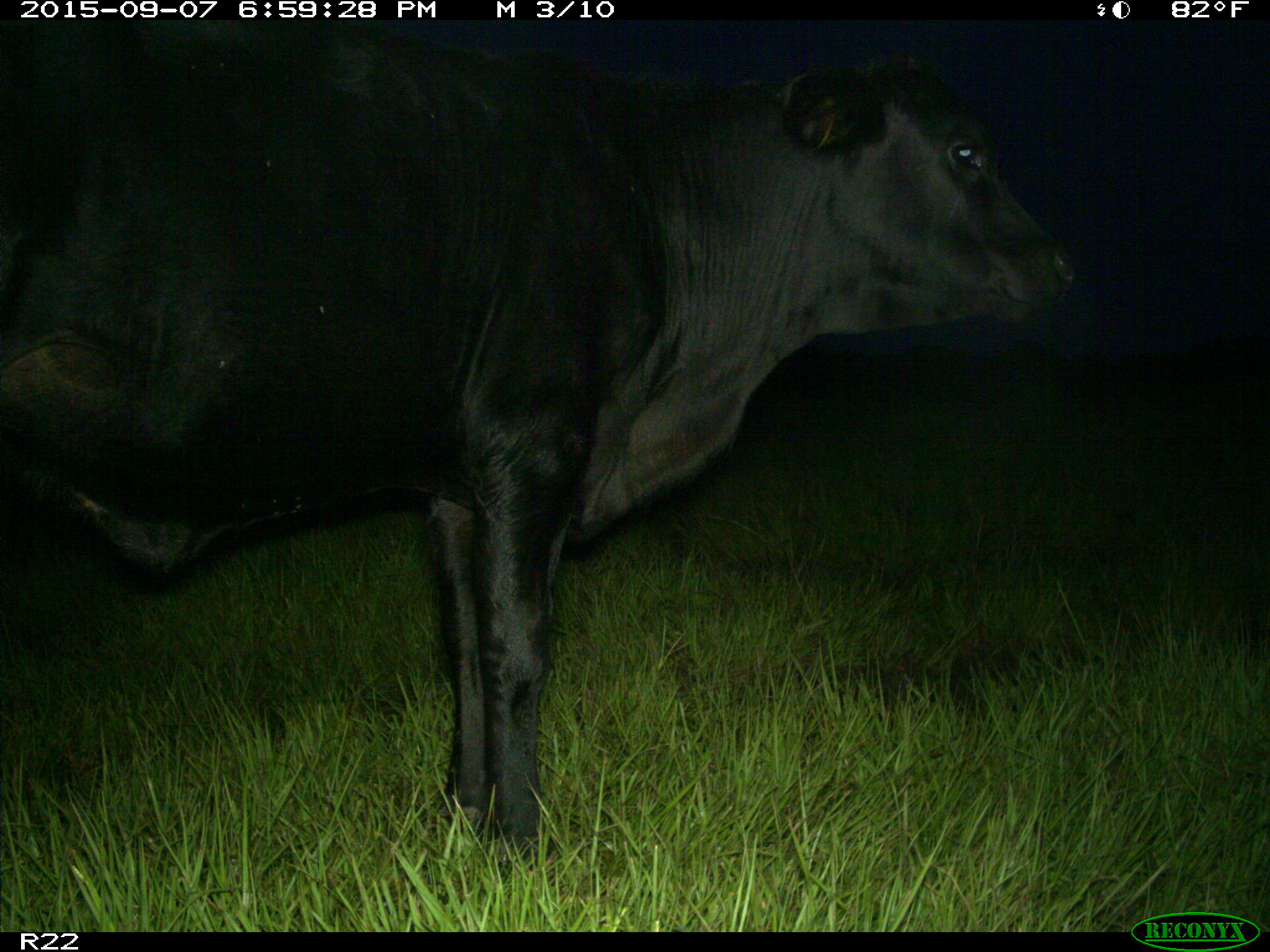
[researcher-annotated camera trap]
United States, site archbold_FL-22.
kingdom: Animalia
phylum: Chordata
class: Mammalia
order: Artiodactyla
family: Bovidae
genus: Bos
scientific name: Bos taurus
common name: domestic cow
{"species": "Bos taurus (domestic cow)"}